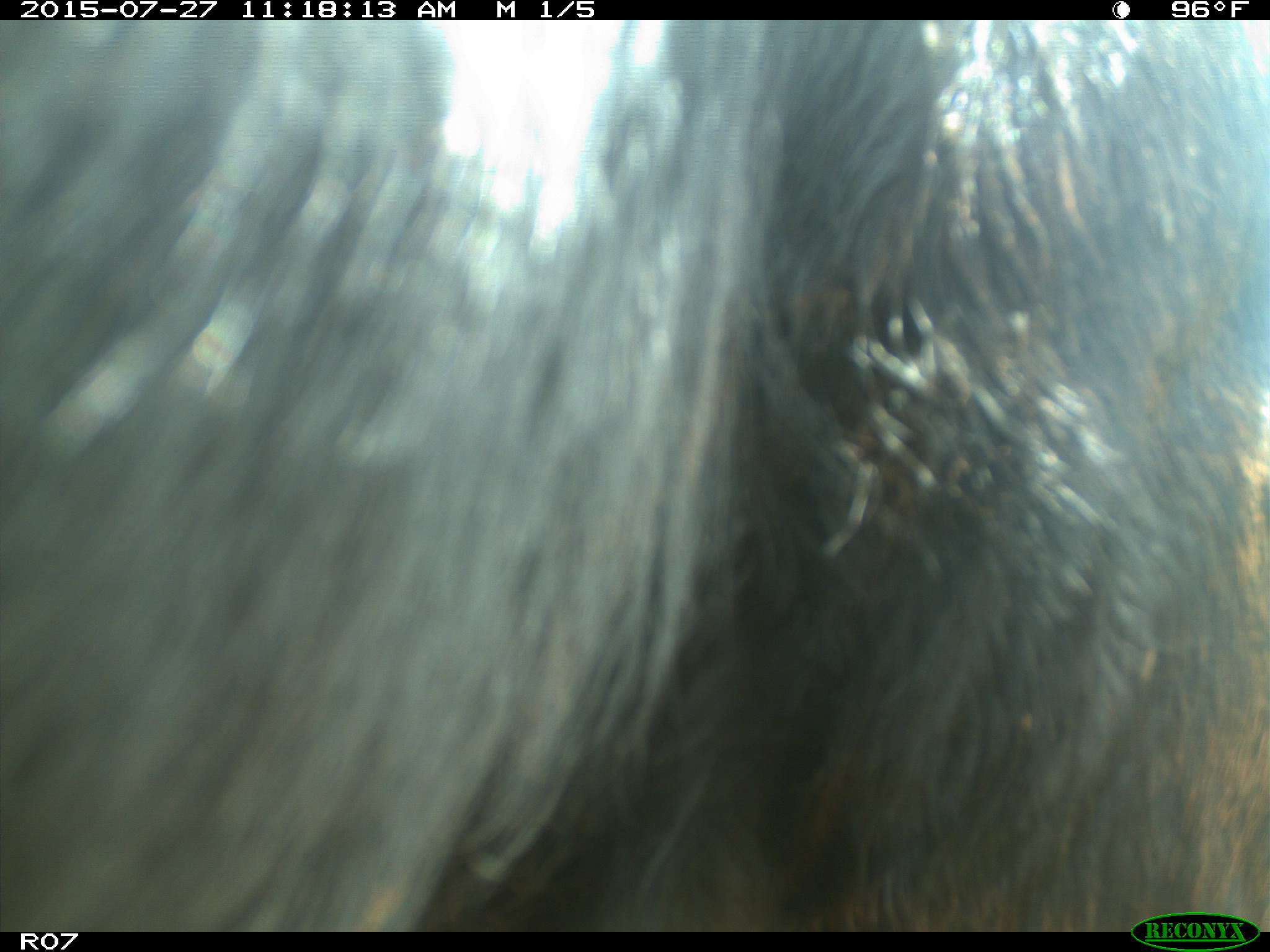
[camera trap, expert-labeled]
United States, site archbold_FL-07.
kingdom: Animalia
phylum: Chordata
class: Mammalia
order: Artiodactyla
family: Bovidae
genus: Bos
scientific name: Bos taurus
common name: domestic cow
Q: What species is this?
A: Bos taurus (domestic cow).